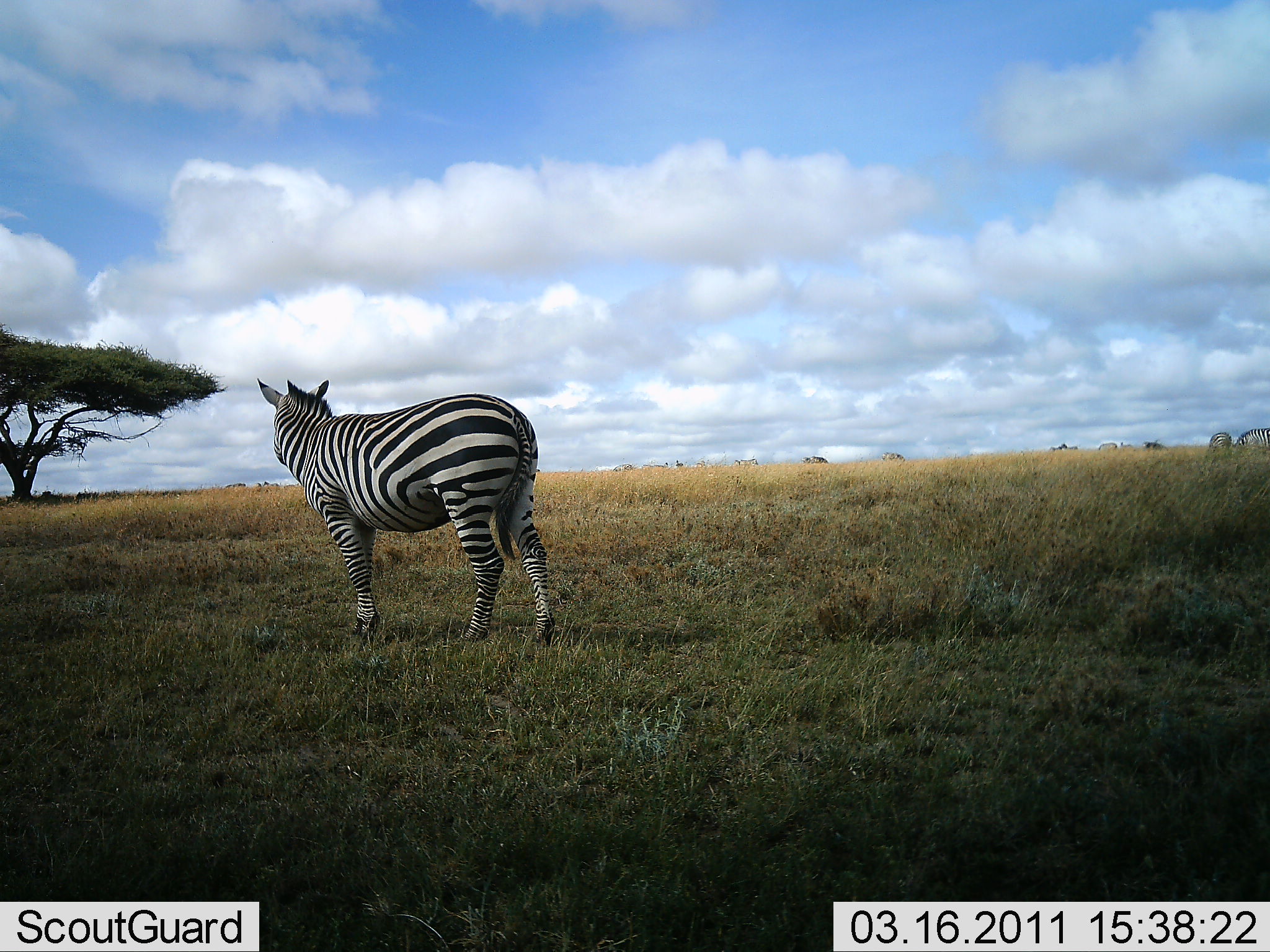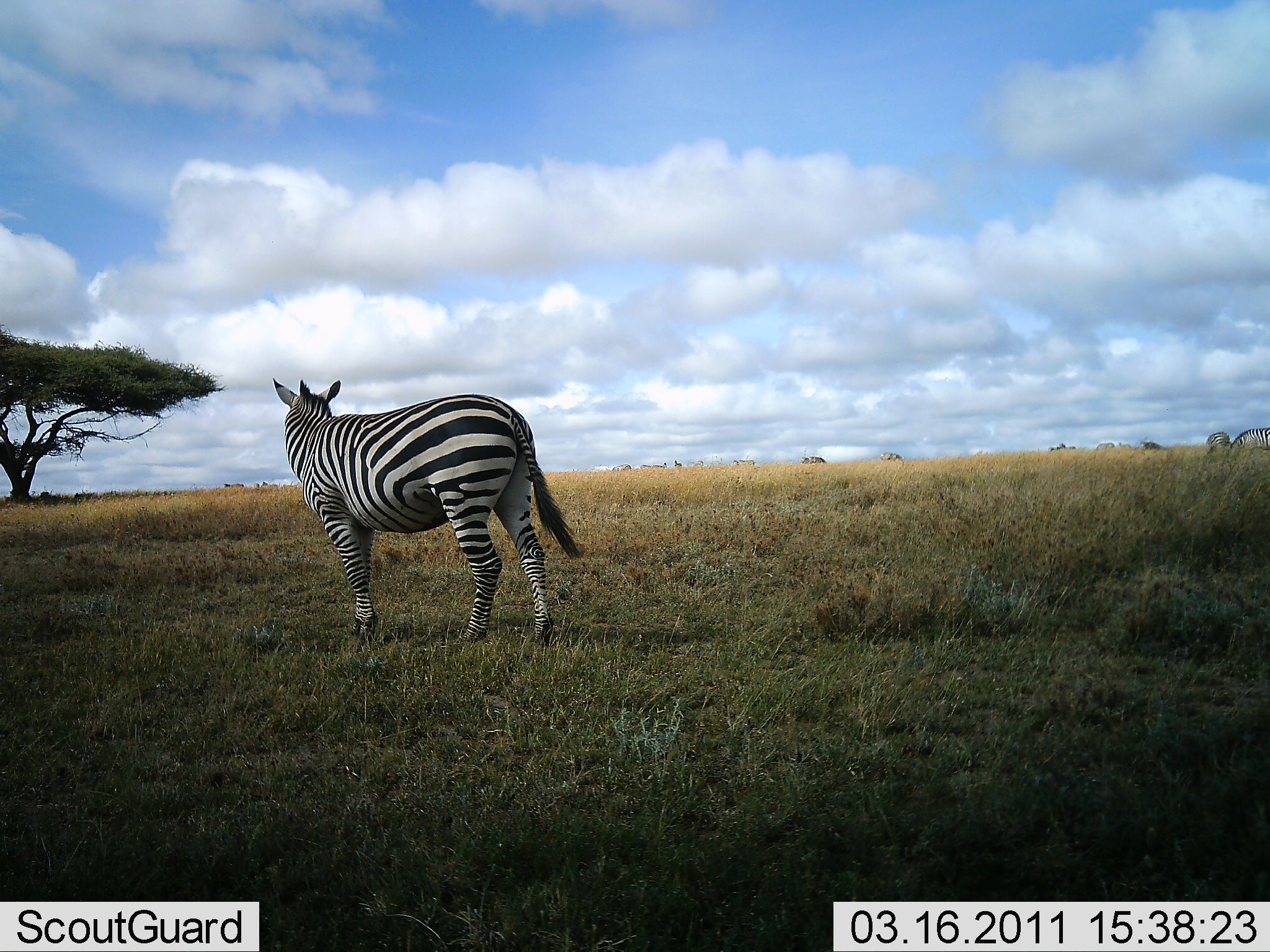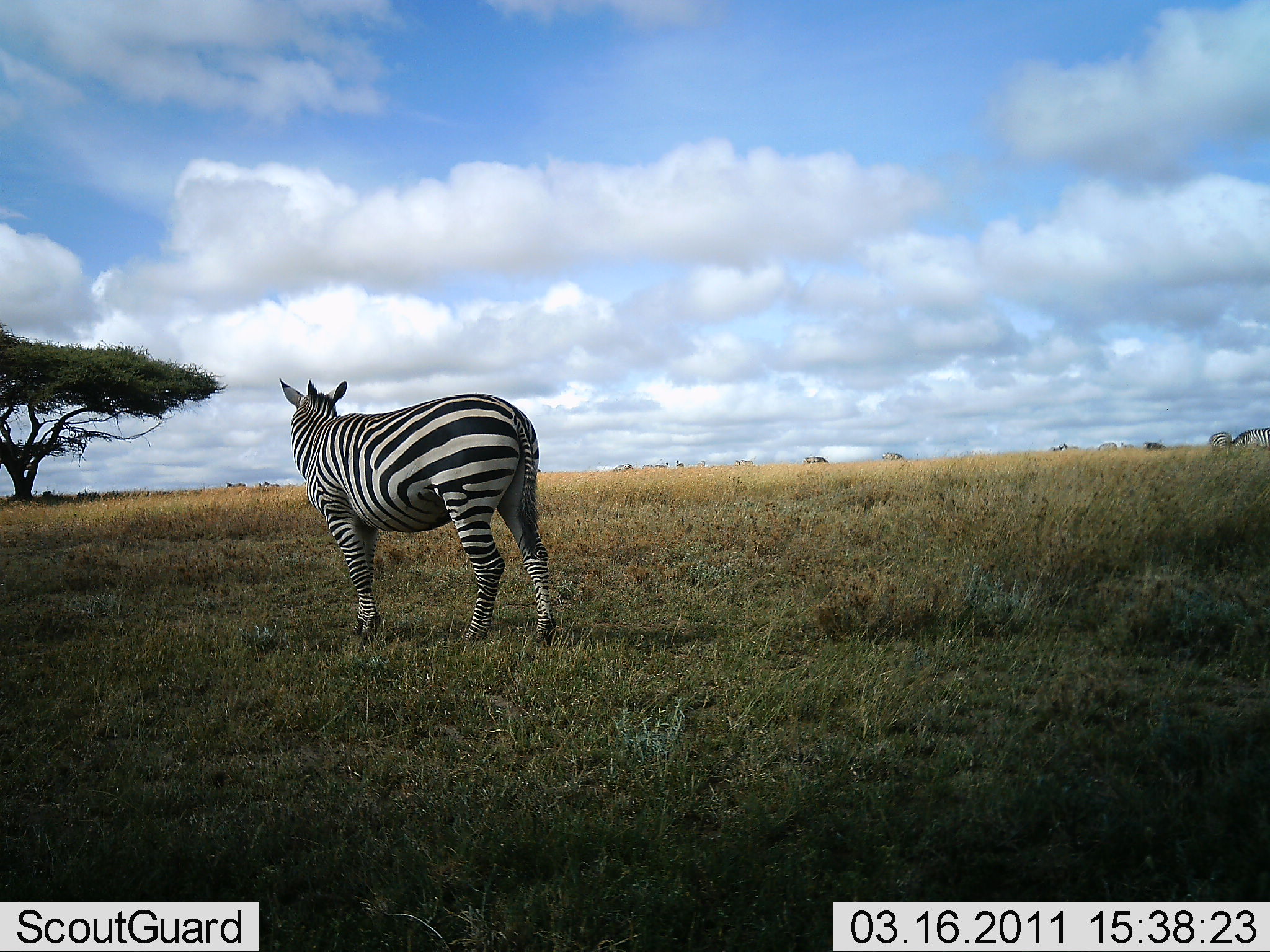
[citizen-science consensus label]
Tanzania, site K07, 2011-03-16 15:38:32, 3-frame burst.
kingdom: Animalia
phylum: Chordata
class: Mammalia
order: Perissodactyla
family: Equidae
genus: Equus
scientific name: Equus quagga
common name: plains zebra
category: zebra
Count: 1.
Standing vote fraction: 100%.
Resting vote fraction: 0%.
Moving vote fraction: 0%.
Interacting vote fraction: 0%.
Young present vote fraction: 0%.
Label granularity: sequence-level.